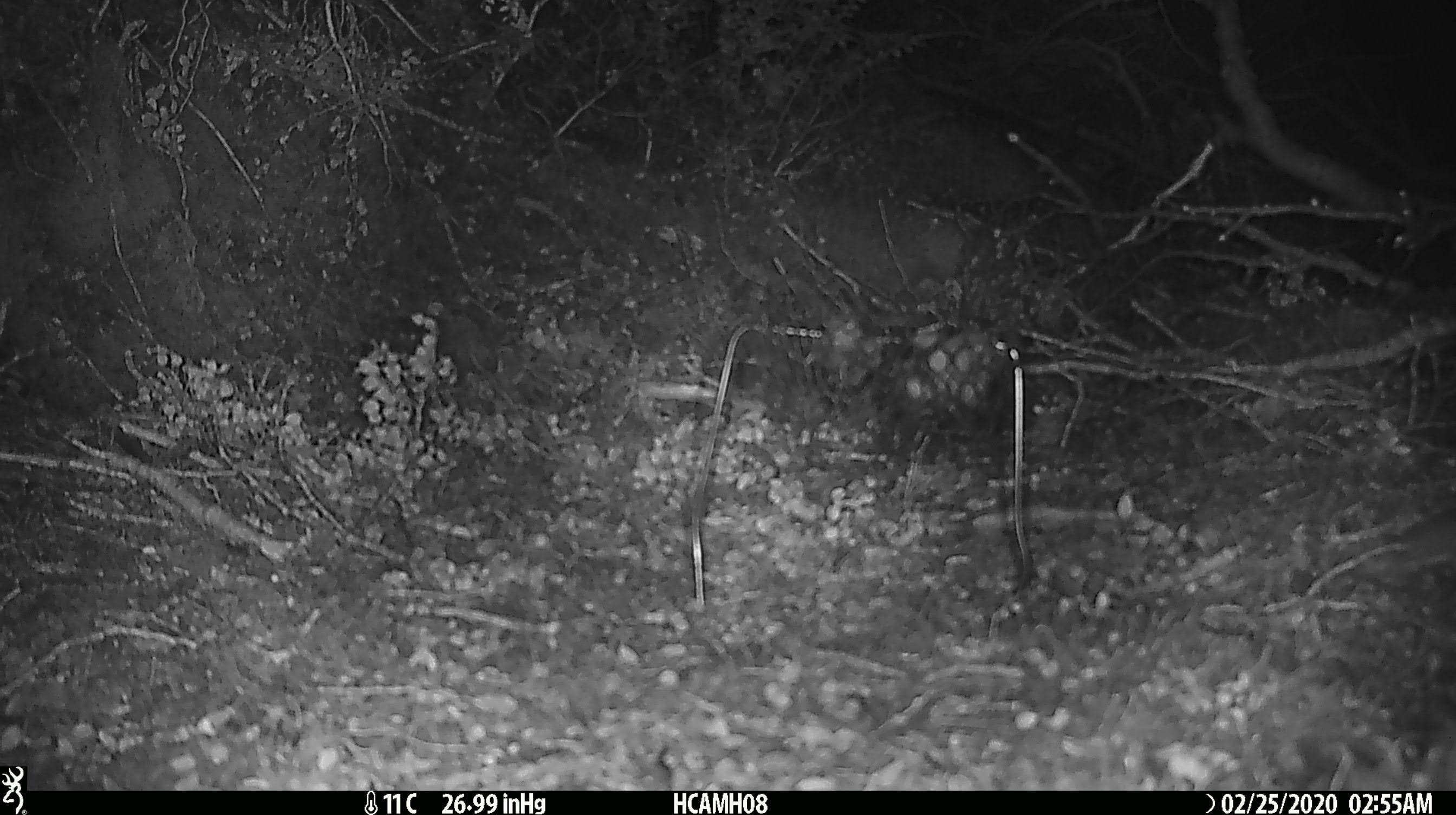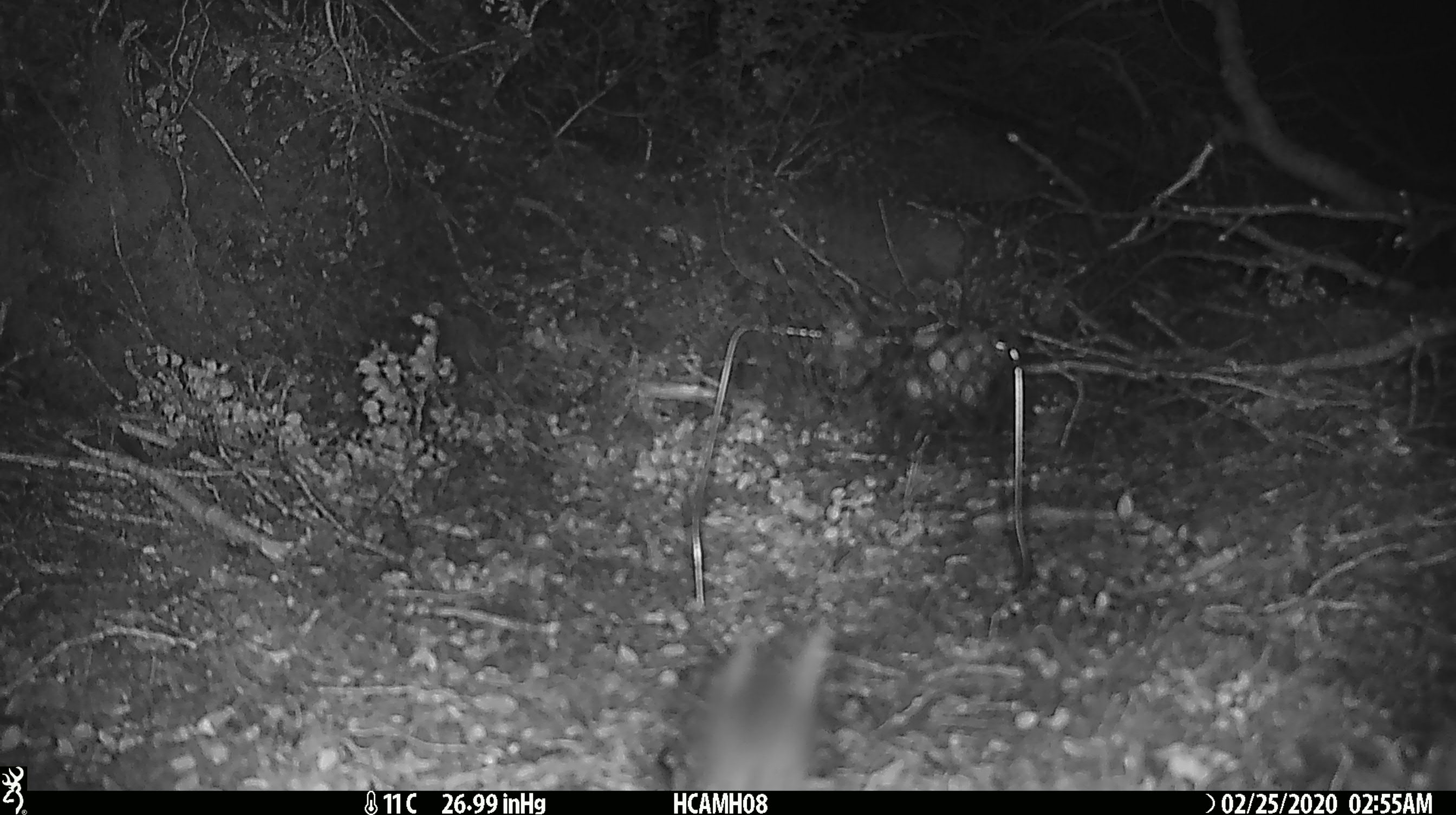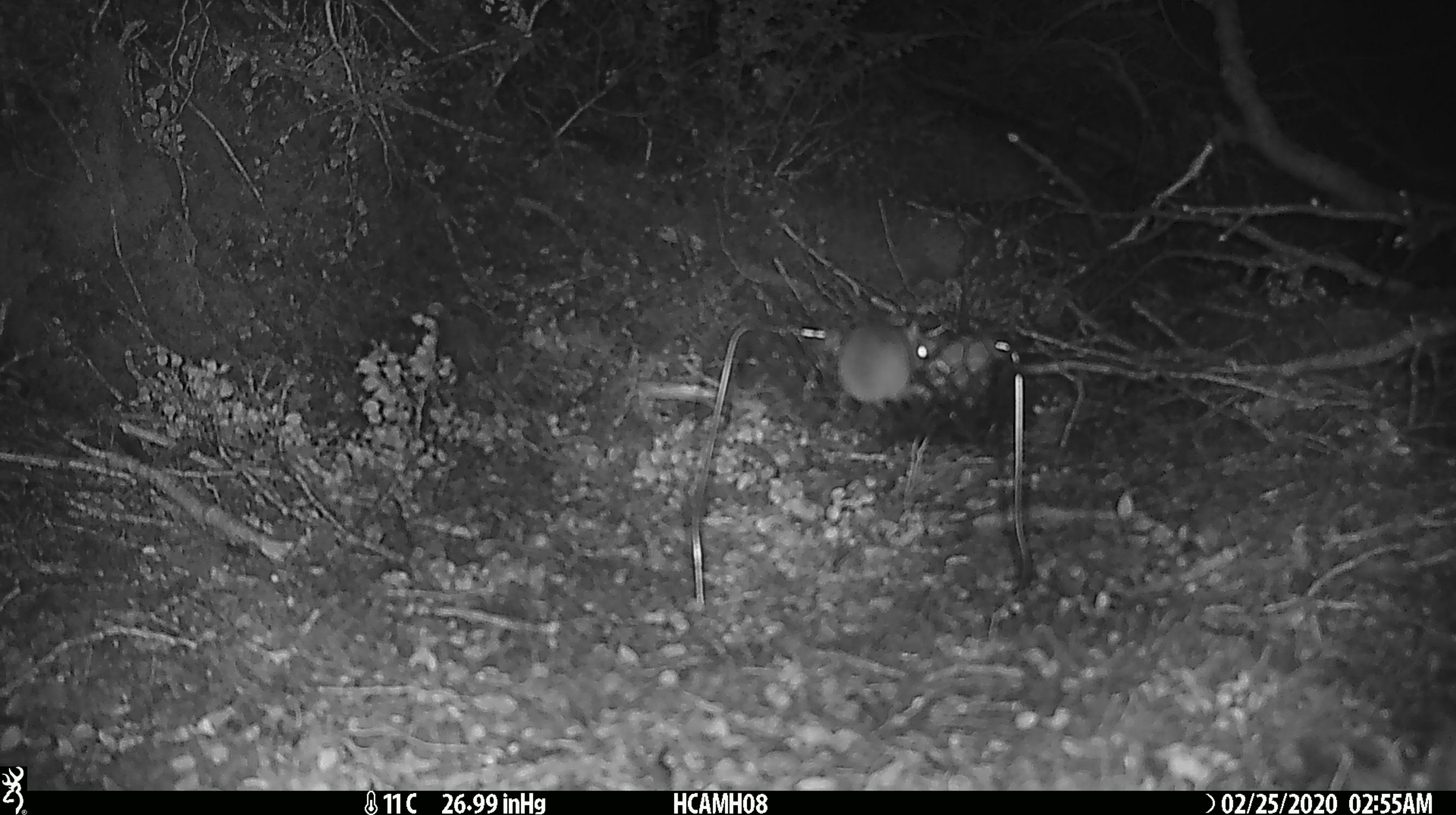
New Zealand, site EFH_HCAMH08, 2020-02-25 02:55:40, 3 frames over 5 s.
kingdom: Animalia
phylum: Chordata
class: Mammalia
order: Rodentia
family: Muridae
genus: Mus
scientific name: Mus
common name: mouse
Mouse (Mus).